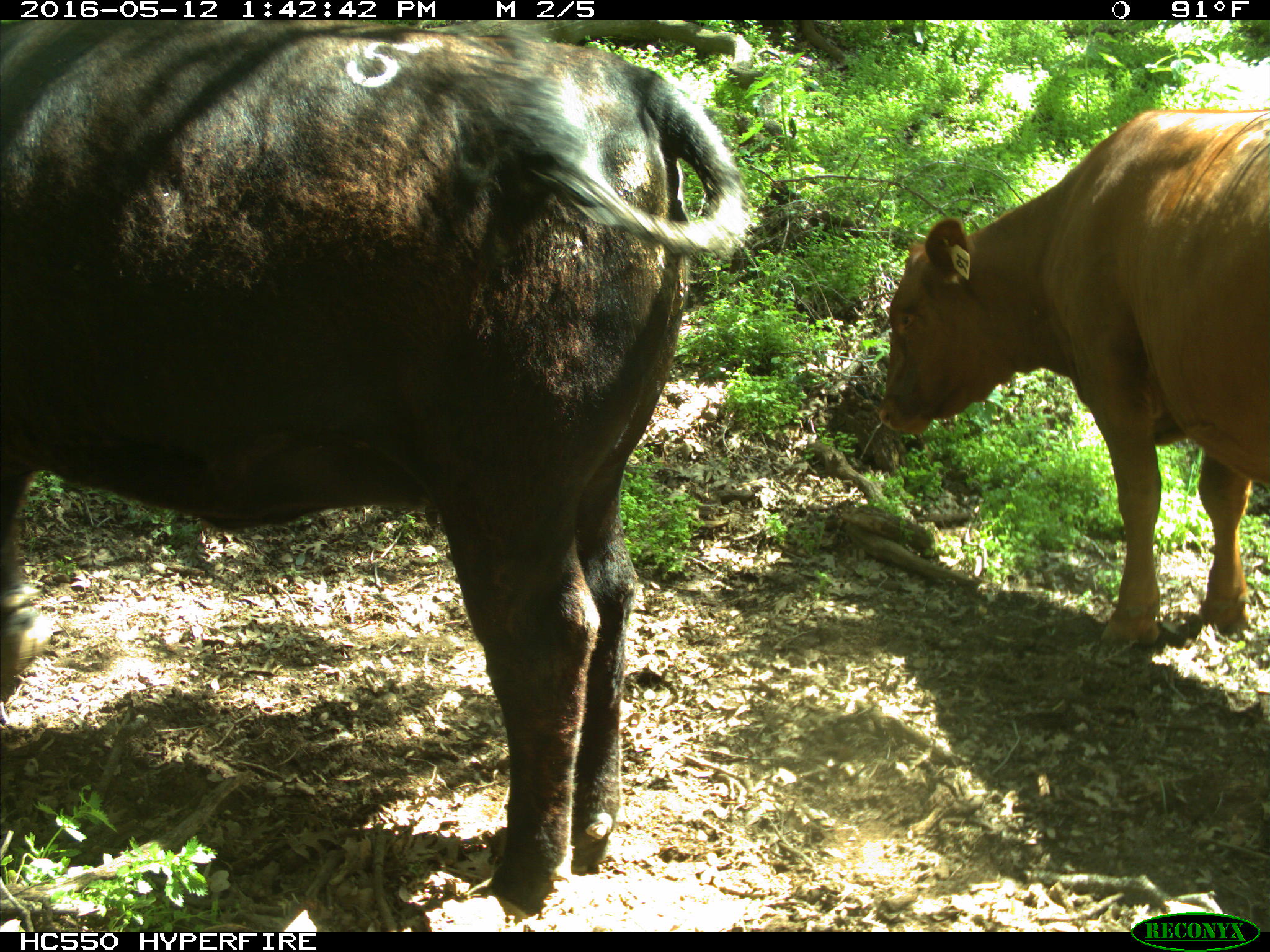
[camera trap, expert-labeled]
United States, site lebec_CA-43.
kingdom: Animalia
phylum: Chordata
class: Mammalia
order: Artiodactyla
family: Bovidae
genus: Bos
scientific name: Bos taurus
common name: domestic cow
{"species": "Bos taurus (domestic cow)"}